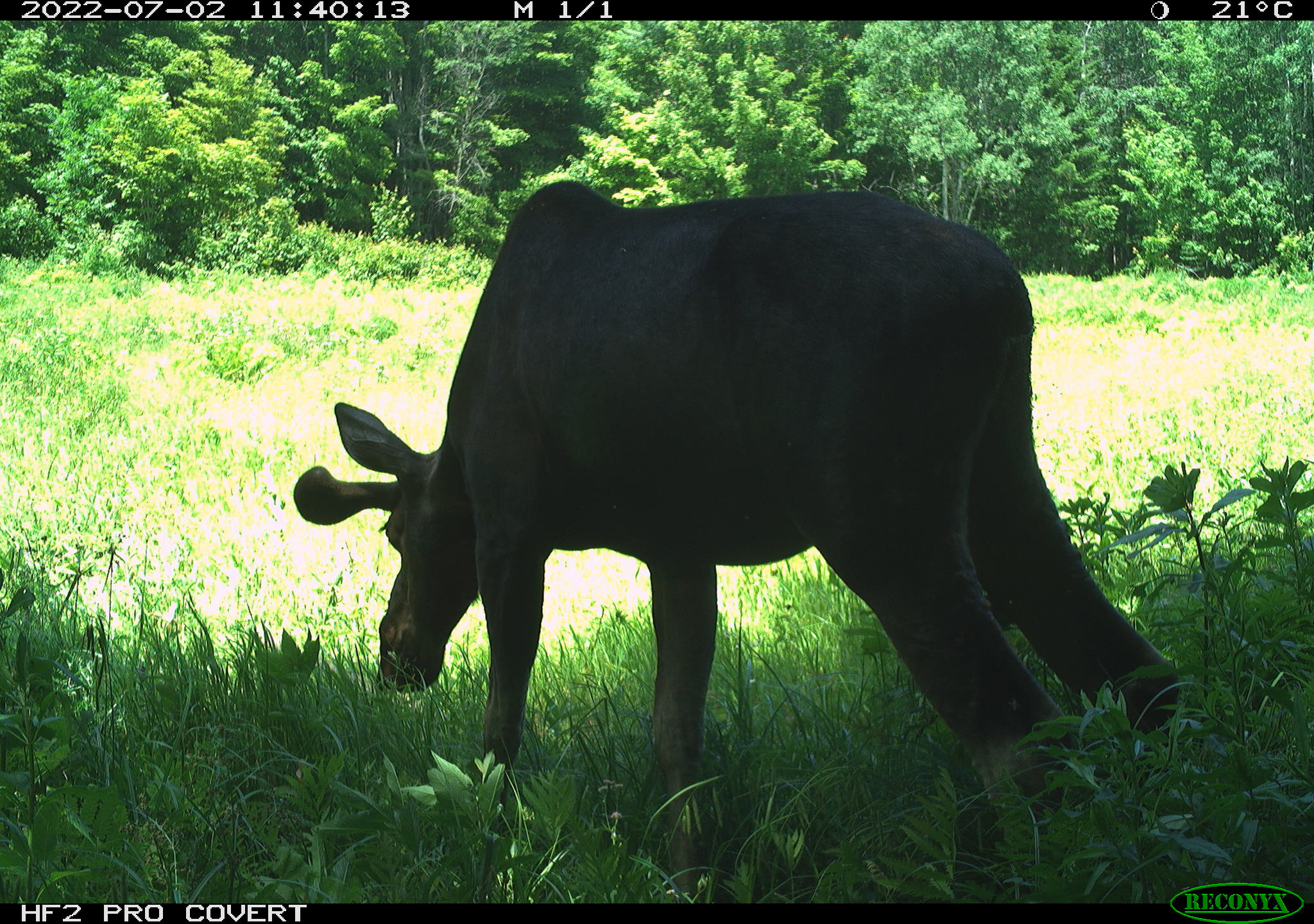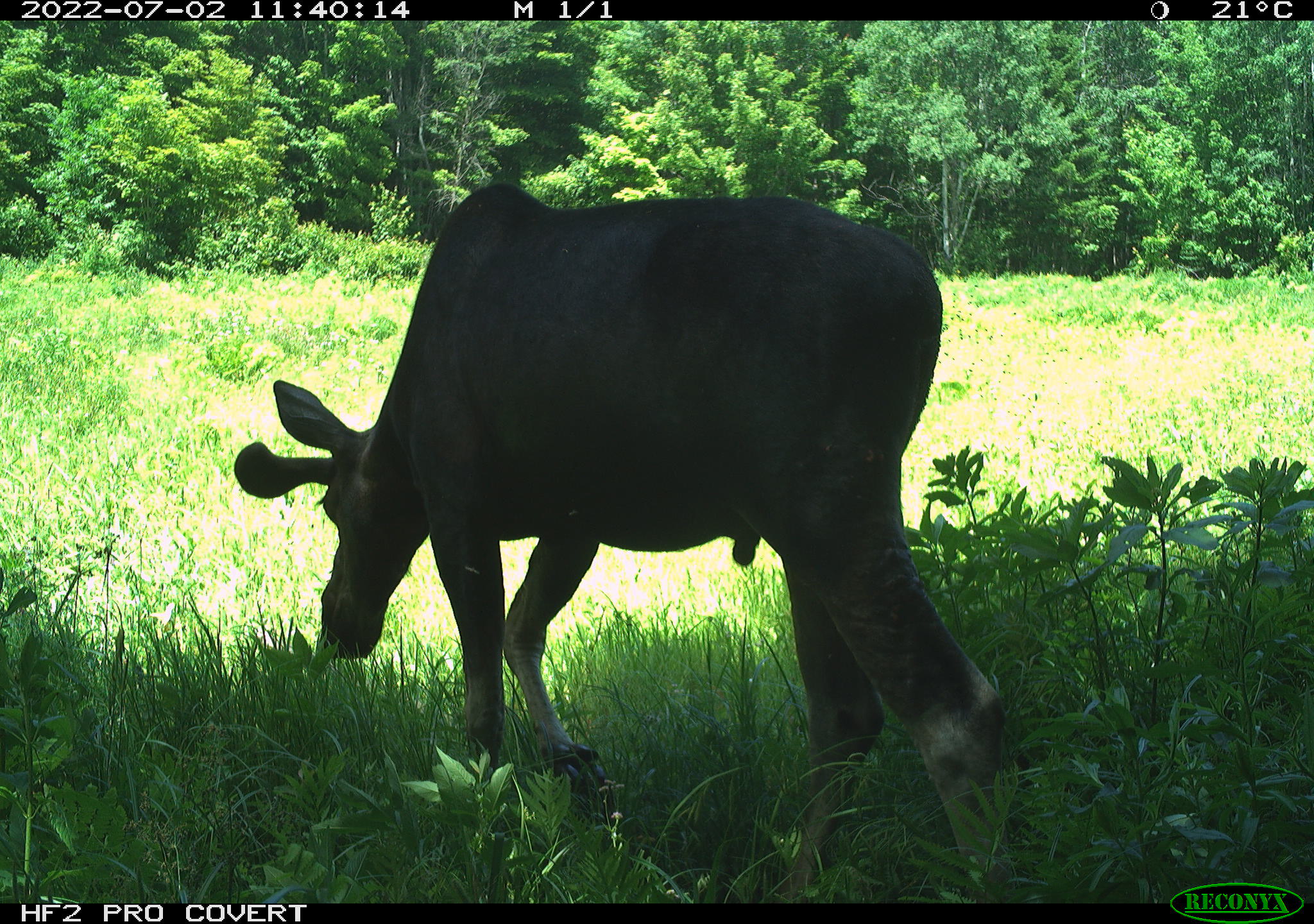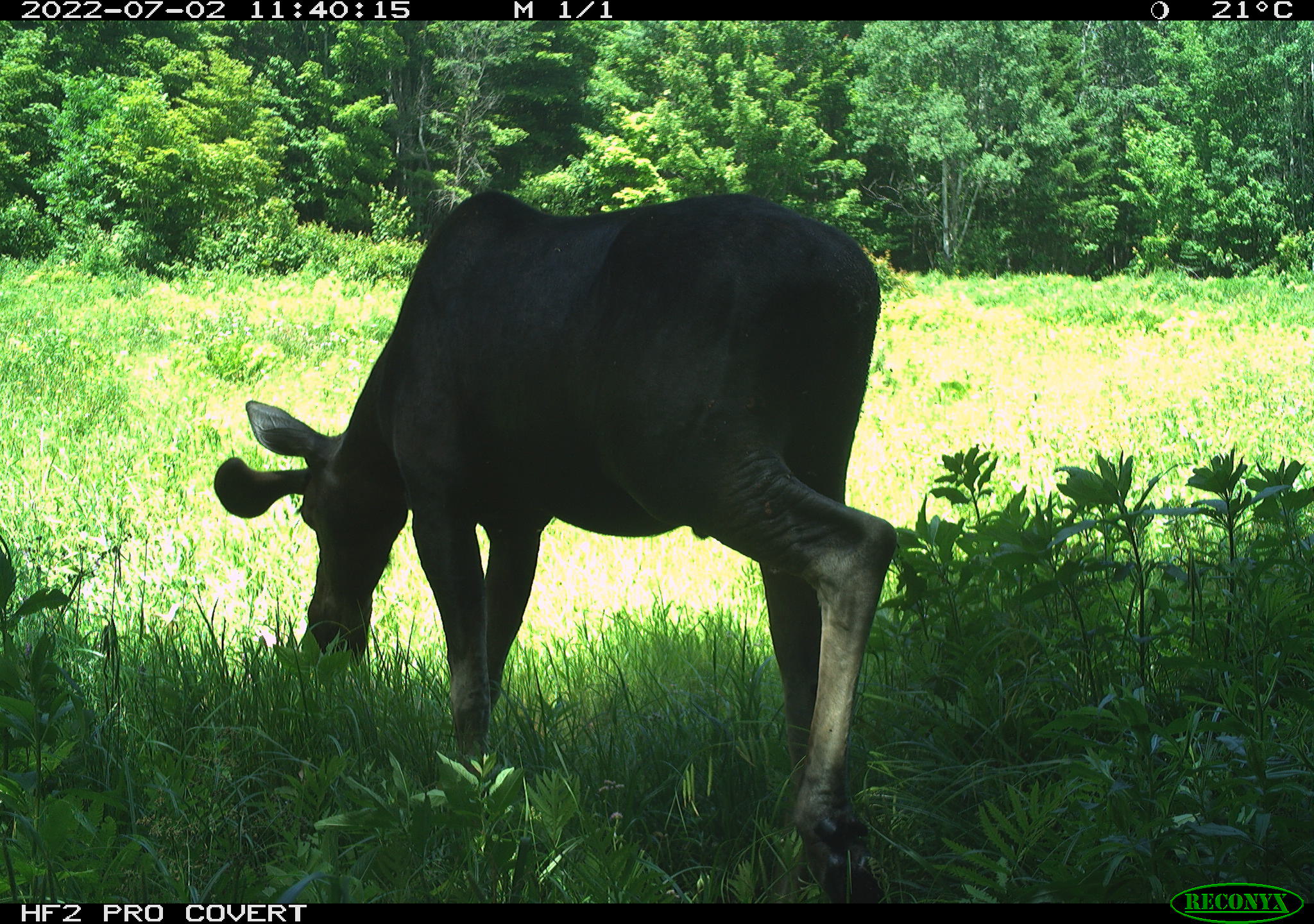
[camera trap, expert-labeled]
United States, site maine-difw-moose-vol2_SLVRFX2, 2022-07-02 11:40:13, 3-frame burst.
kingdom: Animalia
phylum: Chordata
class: Mammalia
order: Artiodactyla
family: Cervidae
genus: Alces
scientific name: Alces alces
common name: moose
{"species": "moose (Alces alces)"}